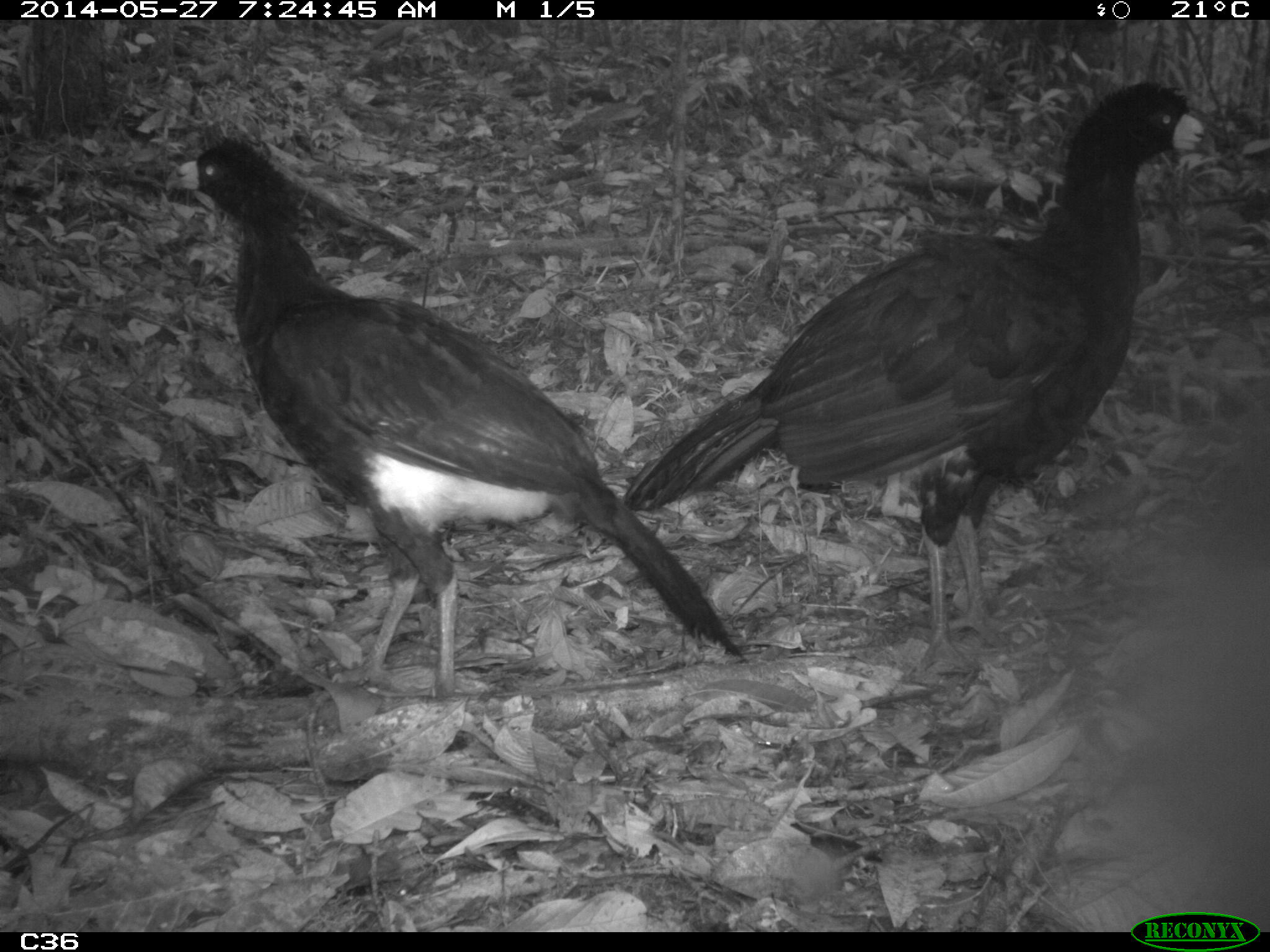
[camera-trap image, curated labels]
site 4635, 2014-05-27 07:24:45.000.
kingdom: Animalia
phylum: Chordata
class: Aves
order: Galliformes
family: Cracidae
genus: Crax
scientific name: Crax alector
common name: black curassow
Crax alector (black curassow), count 2, age adult.